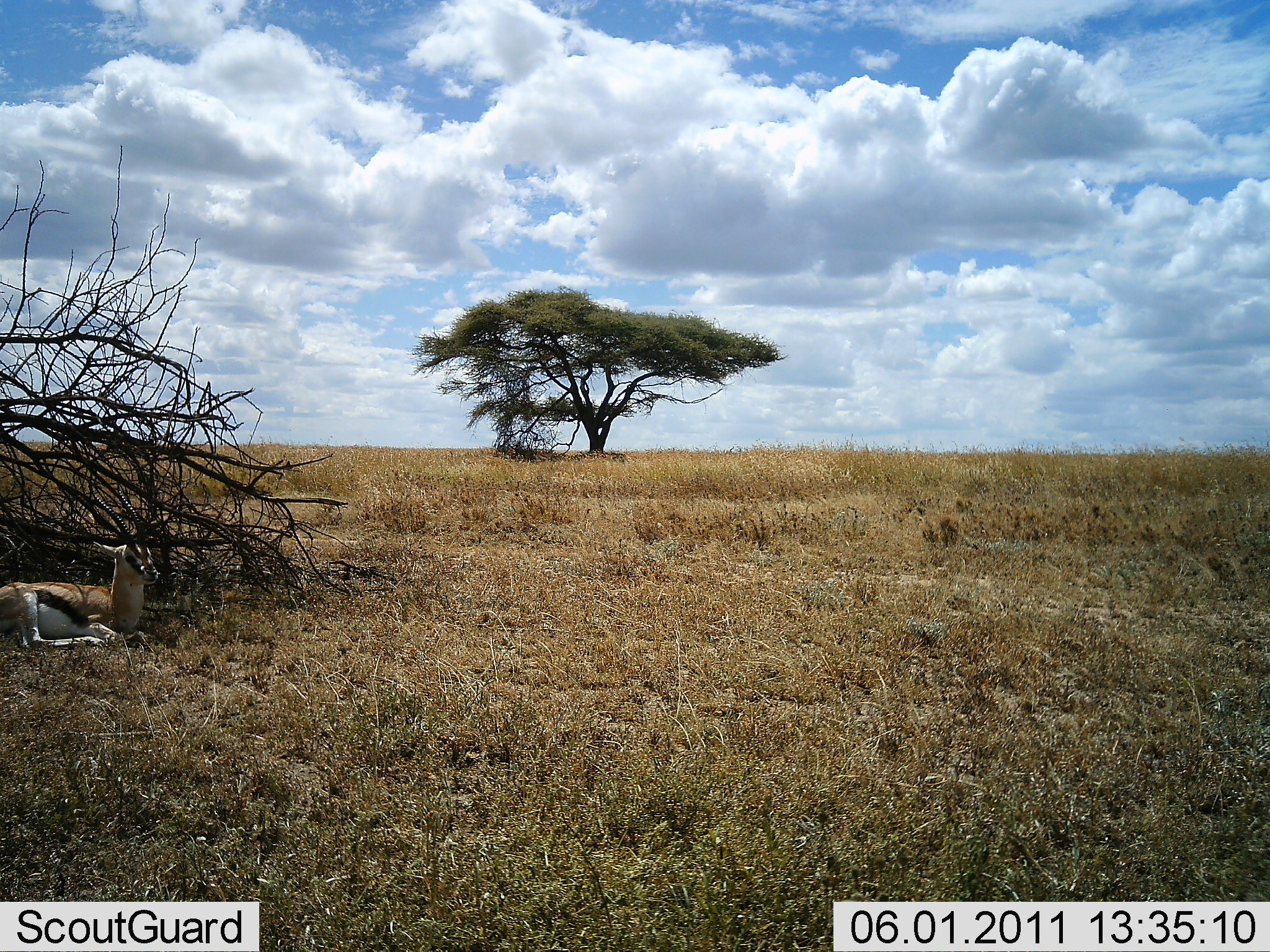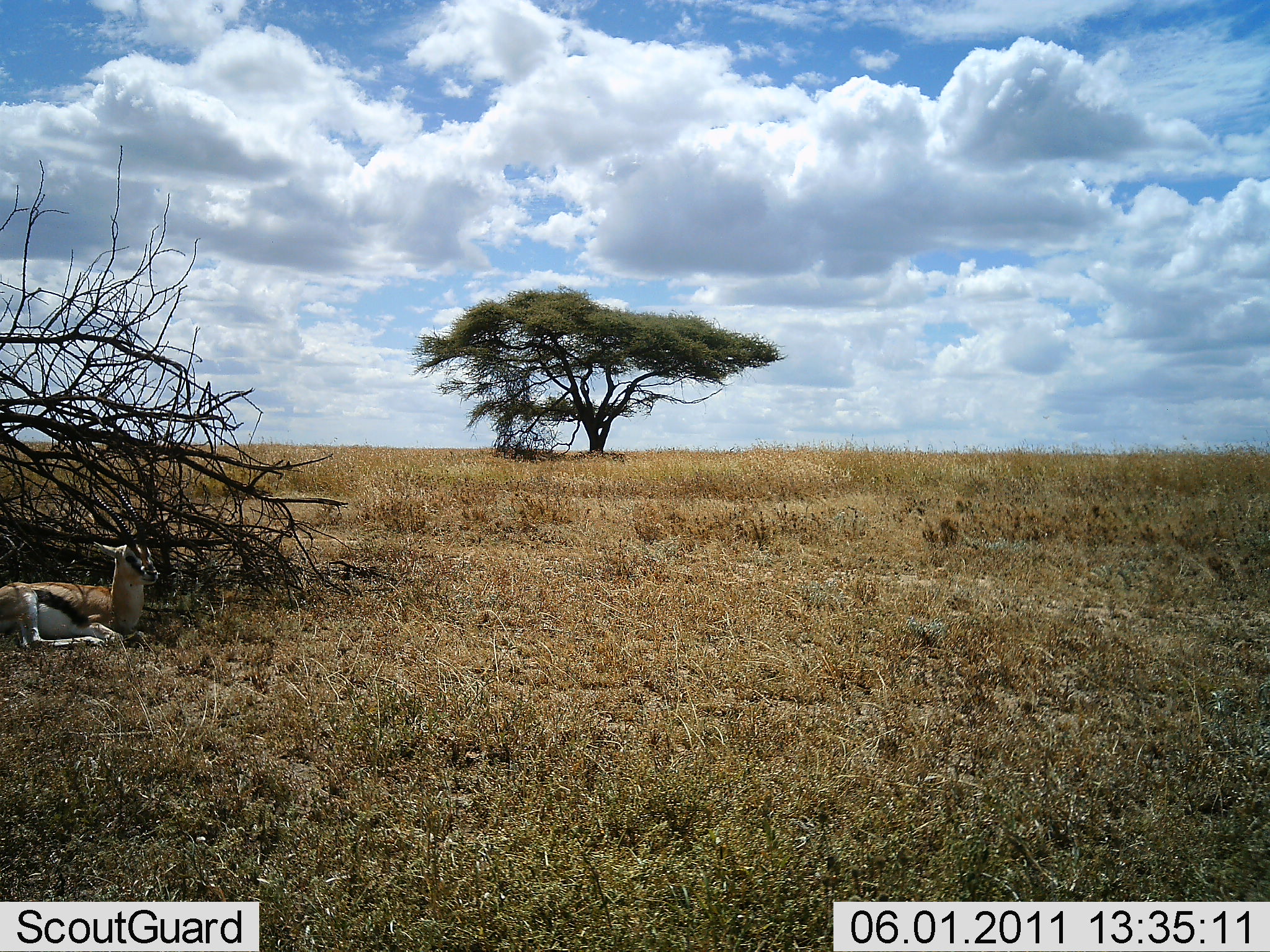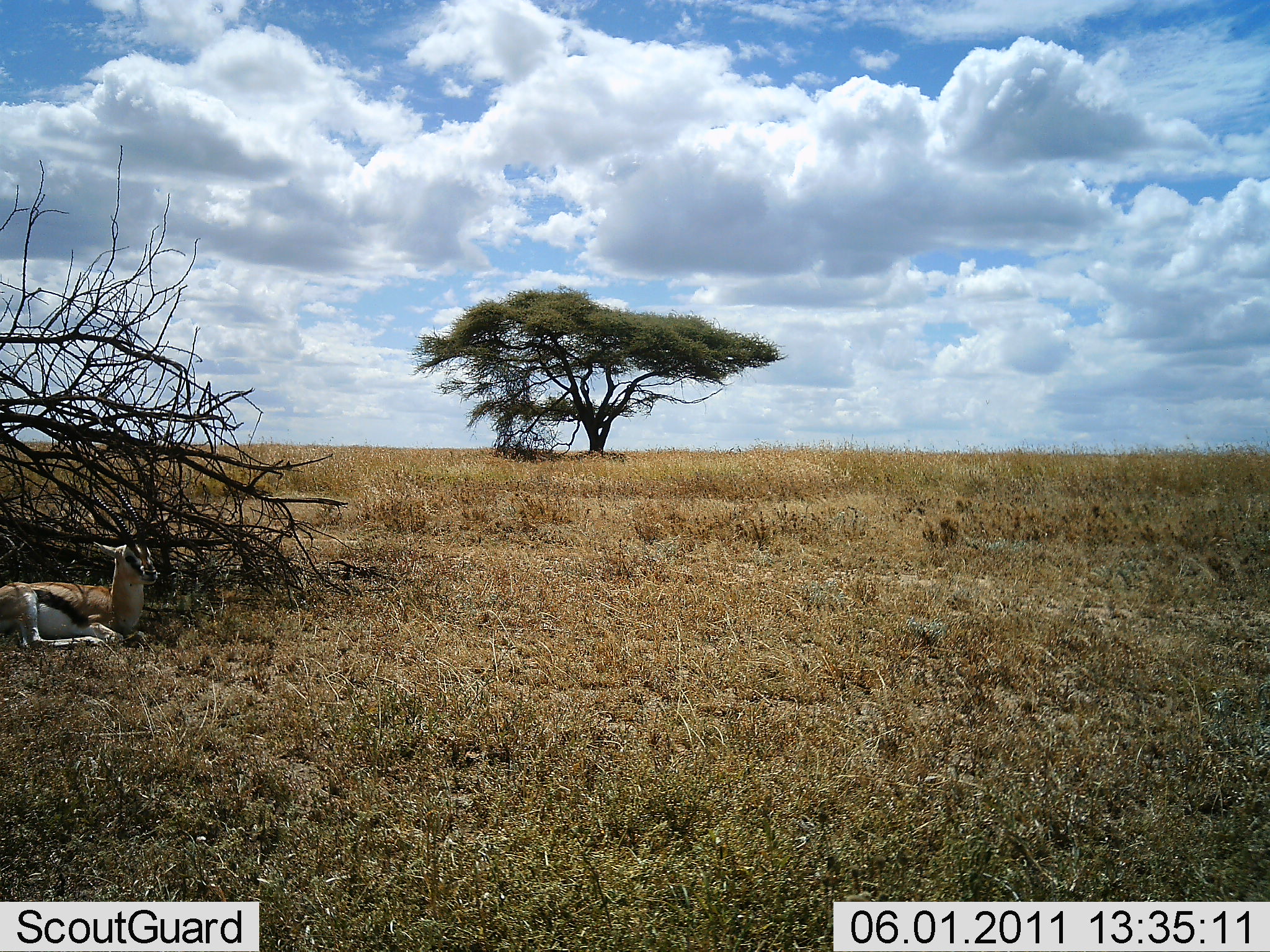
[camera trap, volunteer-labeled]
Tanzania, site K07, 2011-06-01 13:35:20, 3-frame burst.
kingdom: Animalia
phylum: Chordata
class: Mammalia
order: Artiodactyla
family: Bovidae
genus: Eudorcas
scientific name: Eudorcas thomsonii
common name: thomson's gazelle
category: gazellethomsons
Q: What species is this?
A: Gazellethomsons (thomson's gazelle) (Eudorcas thomsonii).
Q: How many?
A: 1.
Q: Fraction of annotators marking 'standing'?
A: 0%.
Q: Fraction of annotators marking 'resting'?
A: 100%.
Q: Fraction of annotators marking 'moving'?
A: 0%.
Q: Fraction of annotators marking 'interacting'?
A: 0%.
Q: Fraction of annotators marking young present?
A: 0%.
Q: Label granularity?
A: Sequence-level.